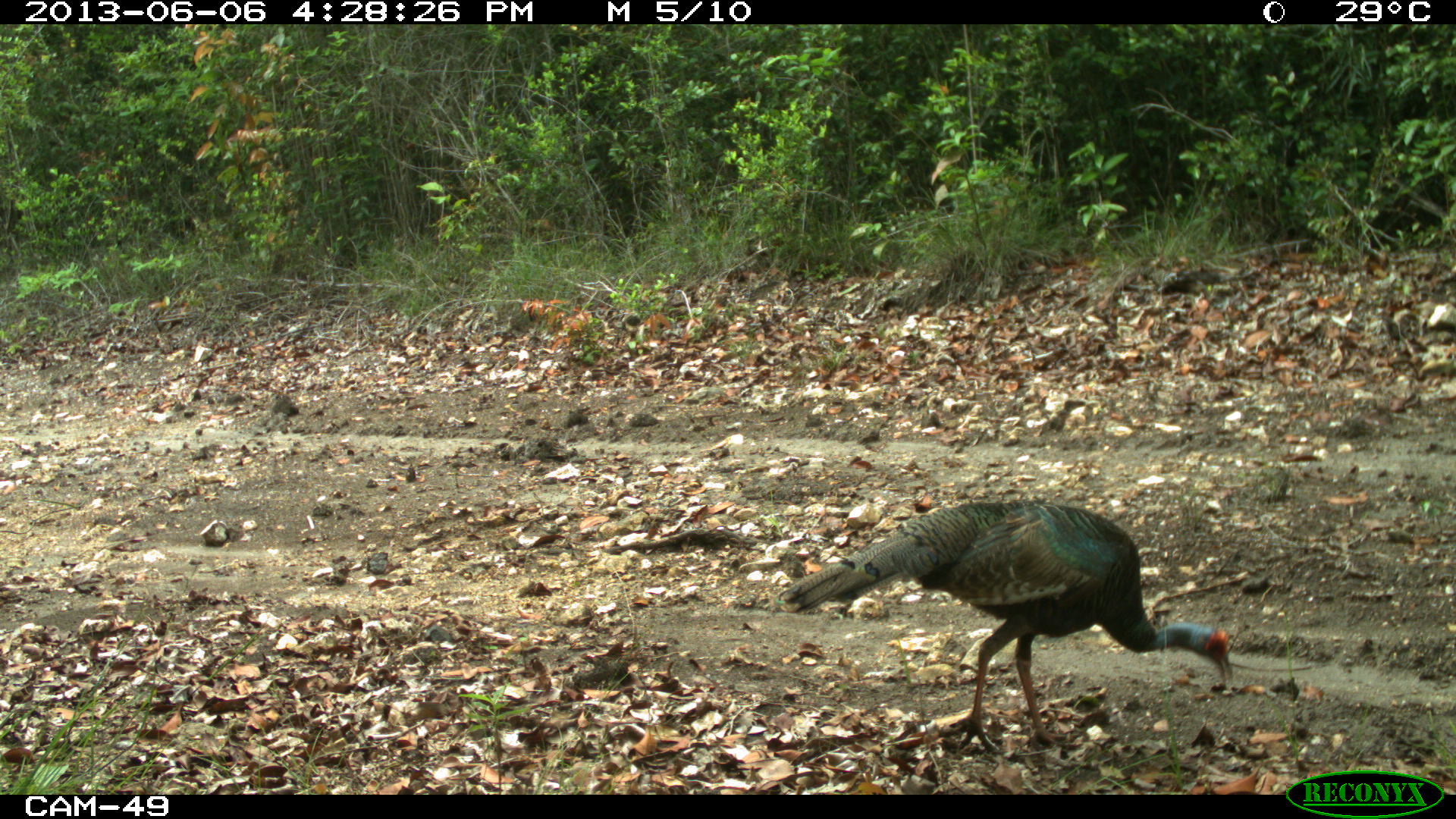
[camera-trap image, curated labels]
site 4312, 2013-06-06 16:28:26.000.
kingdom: Animalia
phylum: Chordata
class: Aves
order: Galliformes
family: Phasianidae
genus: Meleagris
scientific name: Meleagris ocellata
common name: ocellated turkey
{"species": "Meleagris ocellata (ocellated turkey)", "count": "1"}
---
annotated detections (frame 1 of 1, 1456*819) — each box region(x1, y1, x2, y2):
meleagris ocellata: region(776, 494, 1235, 752)